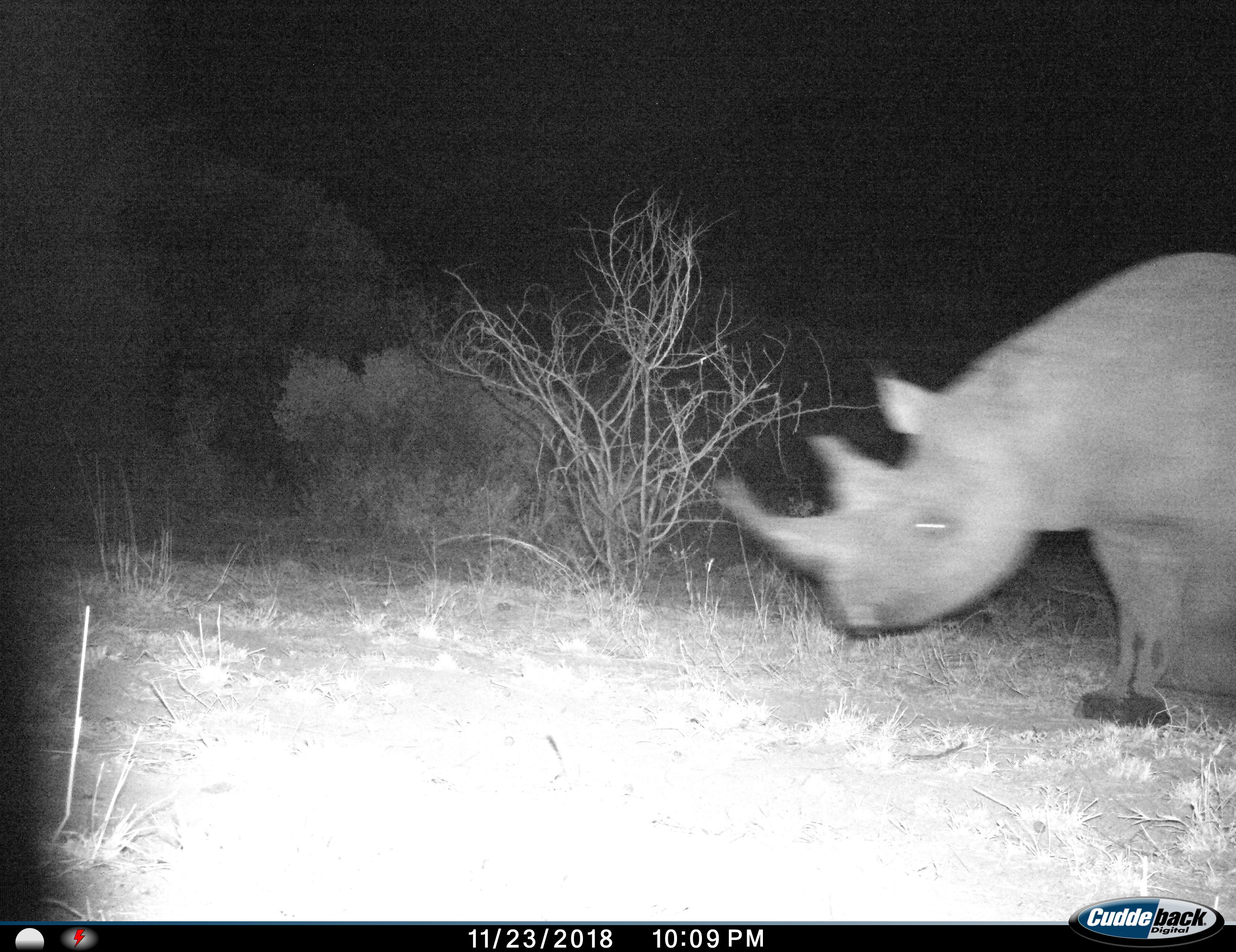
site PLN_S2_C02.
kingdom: Animalia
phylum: Chordata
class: Mammalia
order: Perissodactyla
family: Rhinocerotidae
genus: Diceros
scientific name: Diceros bicornis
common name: black rhinoceros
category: rhinocerosblack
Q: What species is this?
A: Rhinocerosblack (black rhinoceros) (Diceros bicornis).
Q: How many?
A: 1.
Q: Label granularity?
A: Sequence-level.